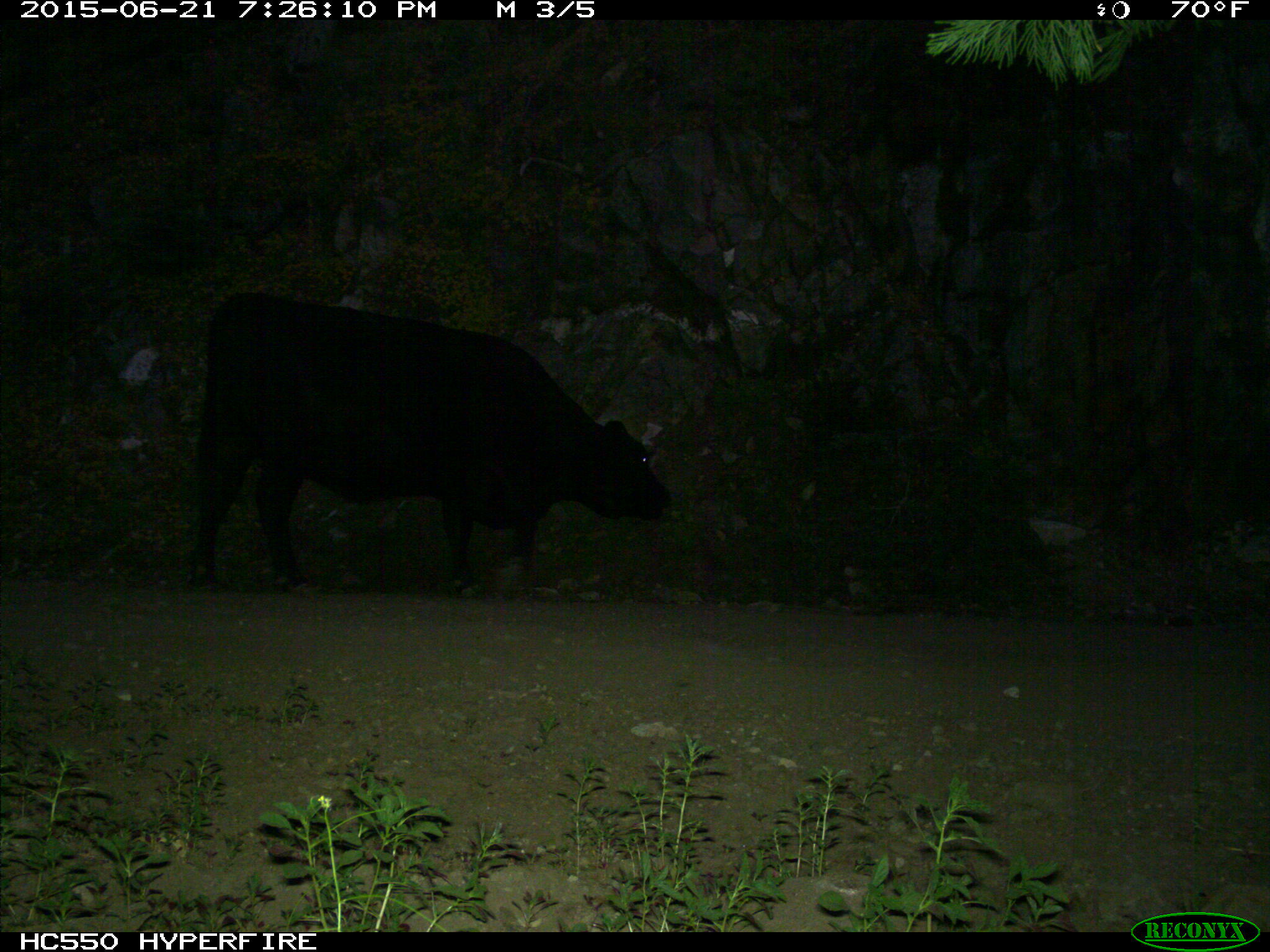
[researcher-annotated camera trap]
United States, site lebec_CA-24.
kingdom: Animalia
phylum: Chordata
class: Mammalia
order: Artiodactyla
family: Bovidae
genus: Bos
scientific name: Bos taurus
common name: domestic cow